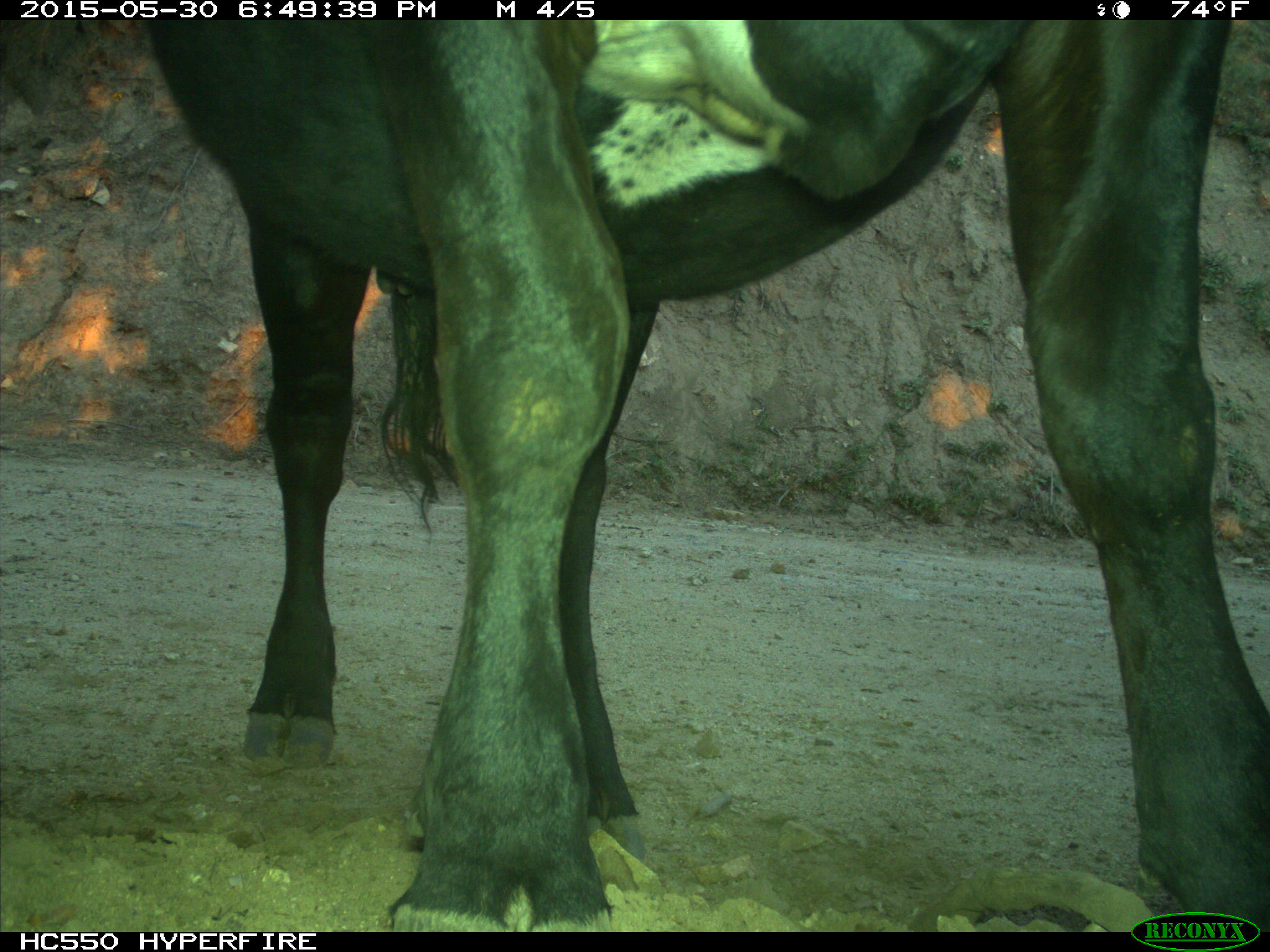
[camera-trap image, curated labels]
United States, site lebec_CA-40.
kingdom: Animalia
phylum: Chordata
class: Mammalia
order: Artiodactyla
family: Bovidae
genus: Bos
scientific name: Bos taurus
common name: domestic cow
Bos taurus (domestic cow).